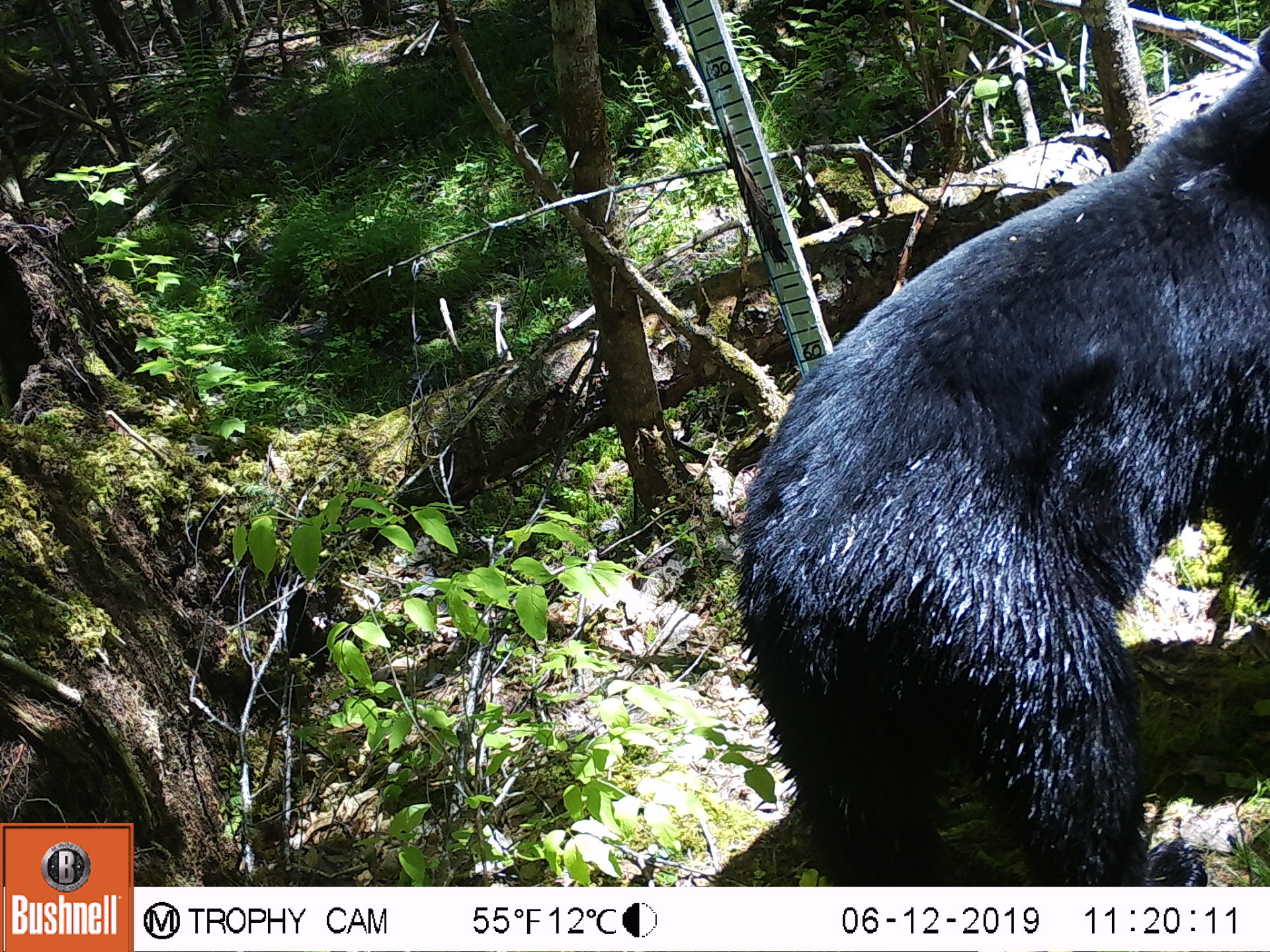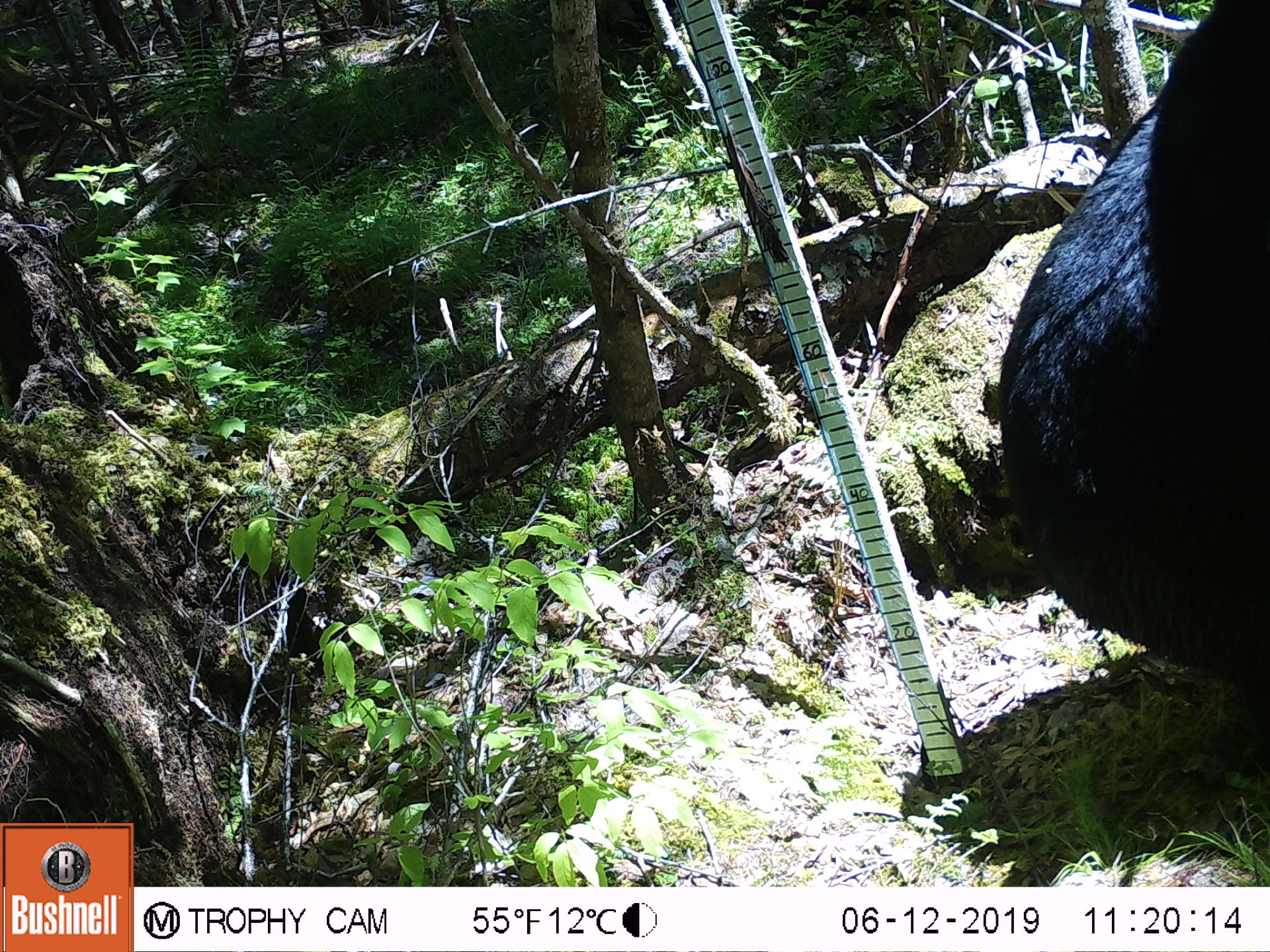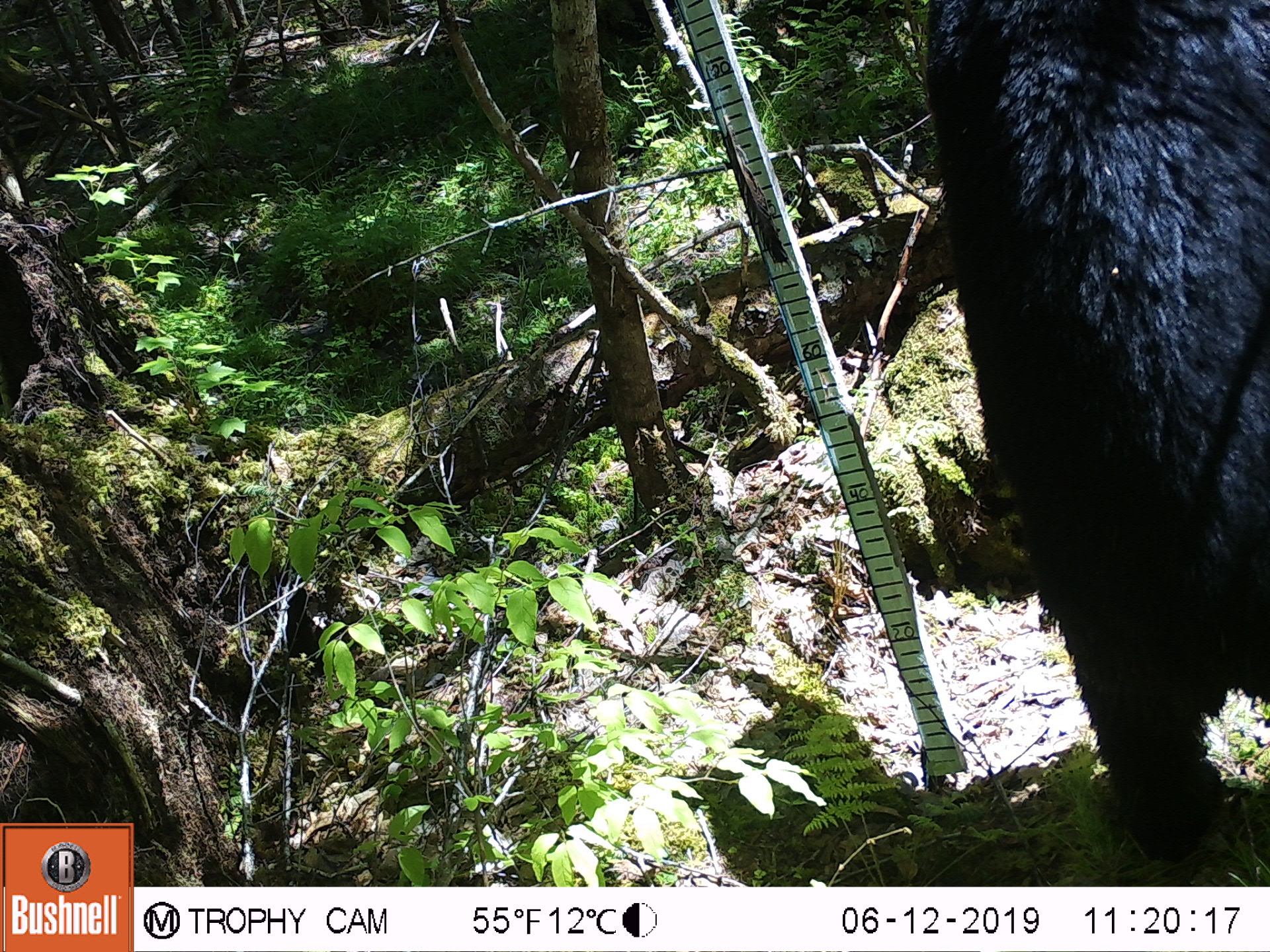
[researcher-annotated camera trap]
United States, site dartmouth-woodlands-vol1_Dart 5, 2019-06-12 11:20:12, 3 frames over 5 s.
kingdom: Animalia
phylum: Chordata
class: Mammalia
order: Carnivora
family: Ursidae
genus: Ursus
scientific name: Ursus americanus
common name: black bear